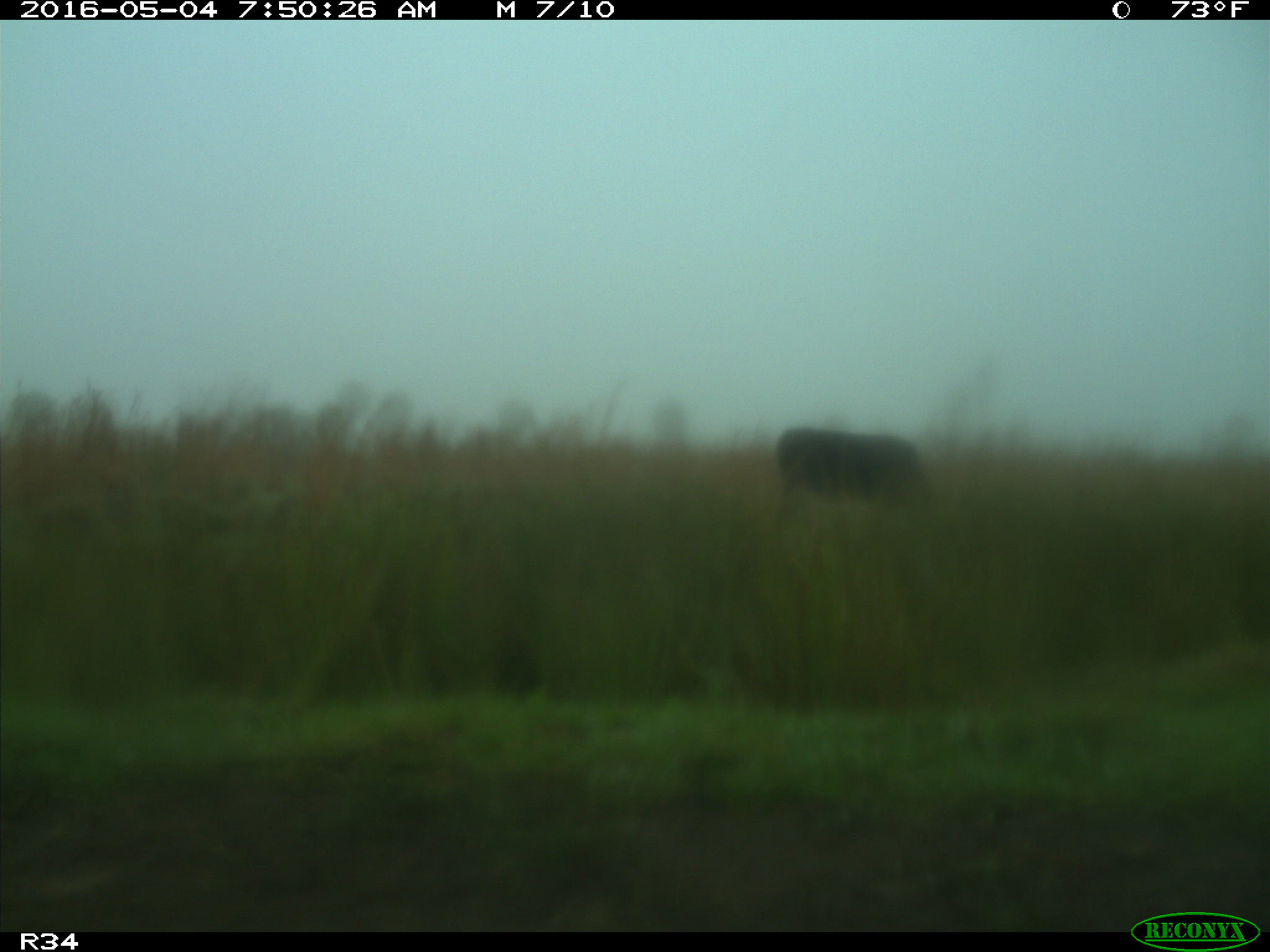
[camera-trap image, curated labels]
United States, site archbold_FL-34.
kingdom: Animalia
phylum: Chordata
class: Mammalia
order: Artiodactyla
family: Bovidae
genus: Bos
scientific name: Bos taurus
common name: domestic cow